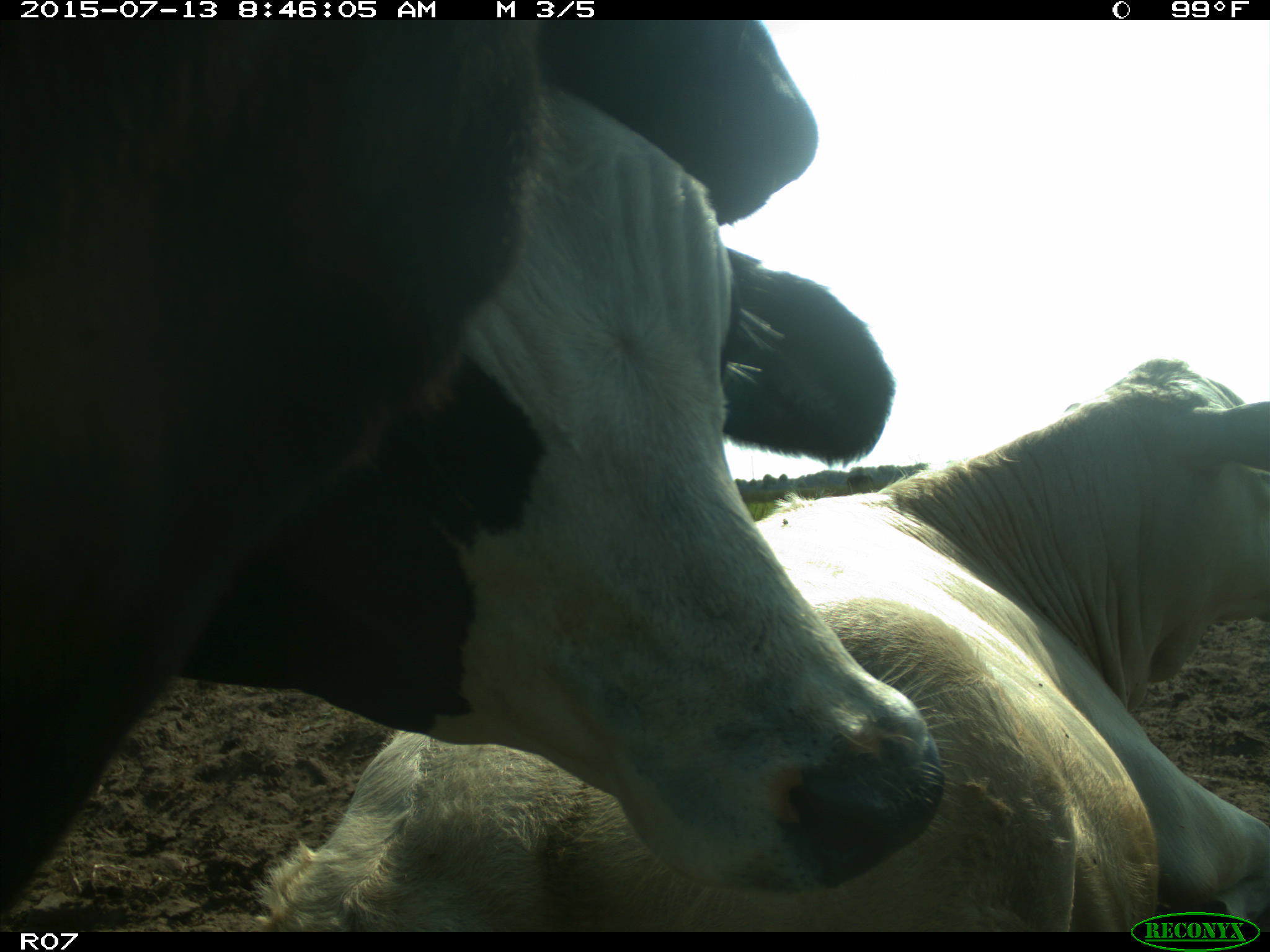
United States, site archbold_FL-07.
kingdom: Animalia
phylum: Chordata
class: Mammalia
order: Artiodactyla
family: Bovidae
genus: Bos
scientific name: Bos taurus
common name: domestic cow